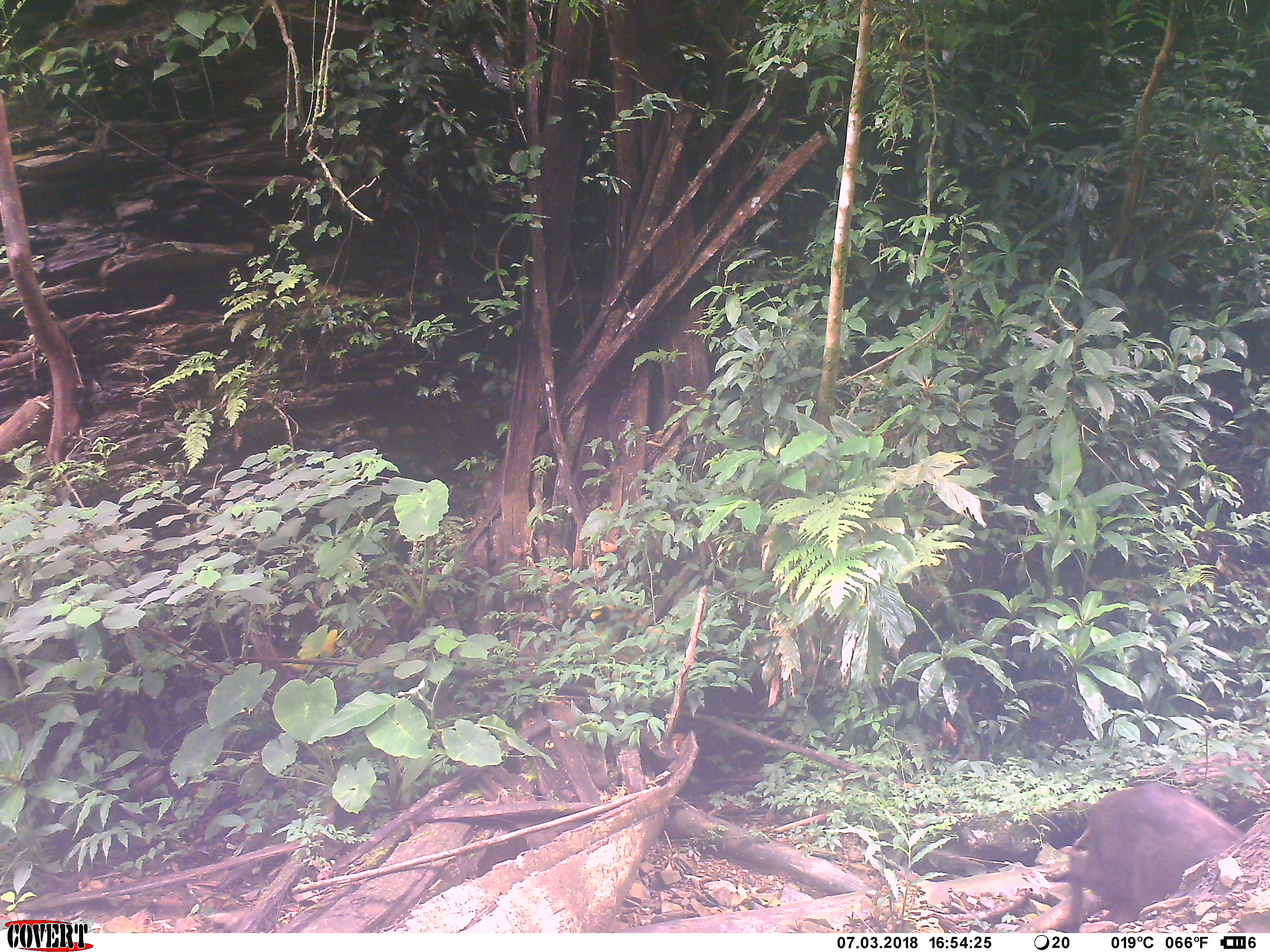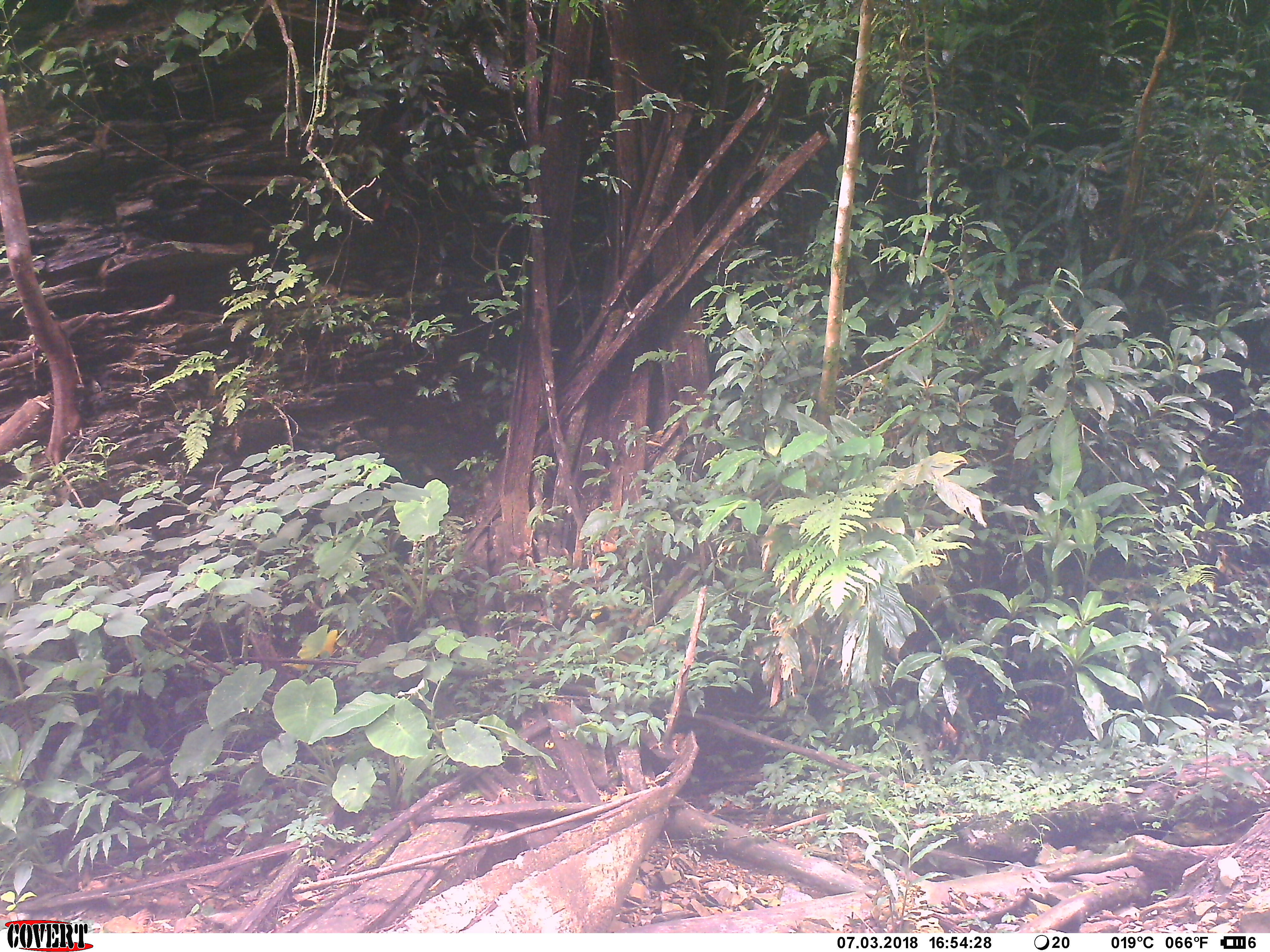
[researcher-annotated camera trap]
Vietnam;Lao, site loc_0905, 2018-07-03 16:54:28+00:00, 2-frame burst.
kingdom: Animalia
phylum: Chordata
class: Mammalia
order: Artiodactyla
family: Suidae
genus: Sus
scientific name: Sus scrofa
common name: eurasian wild pig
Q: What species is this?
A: Eurasian wild pig (Sus scrofa).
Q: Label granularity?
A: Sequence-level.